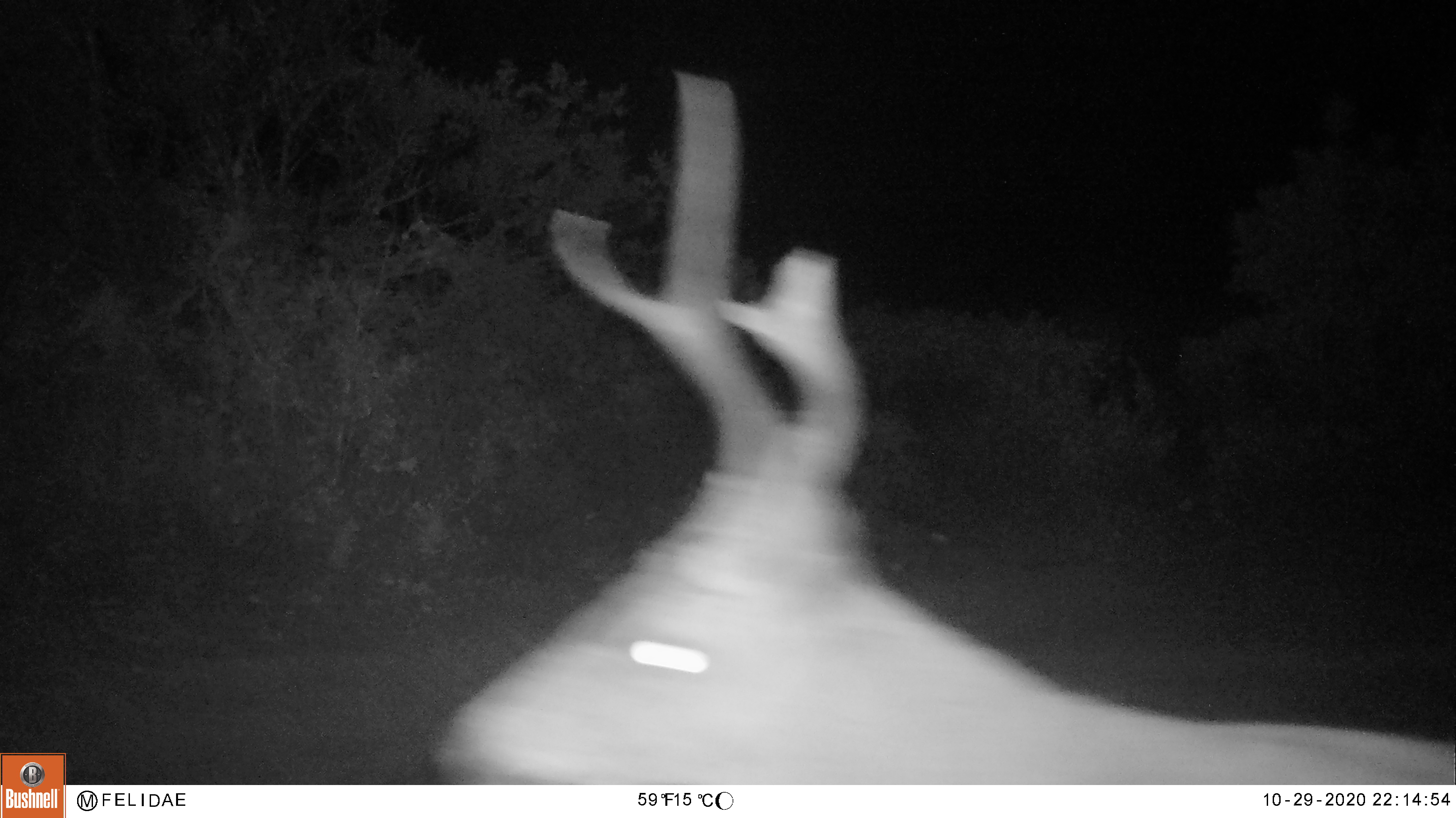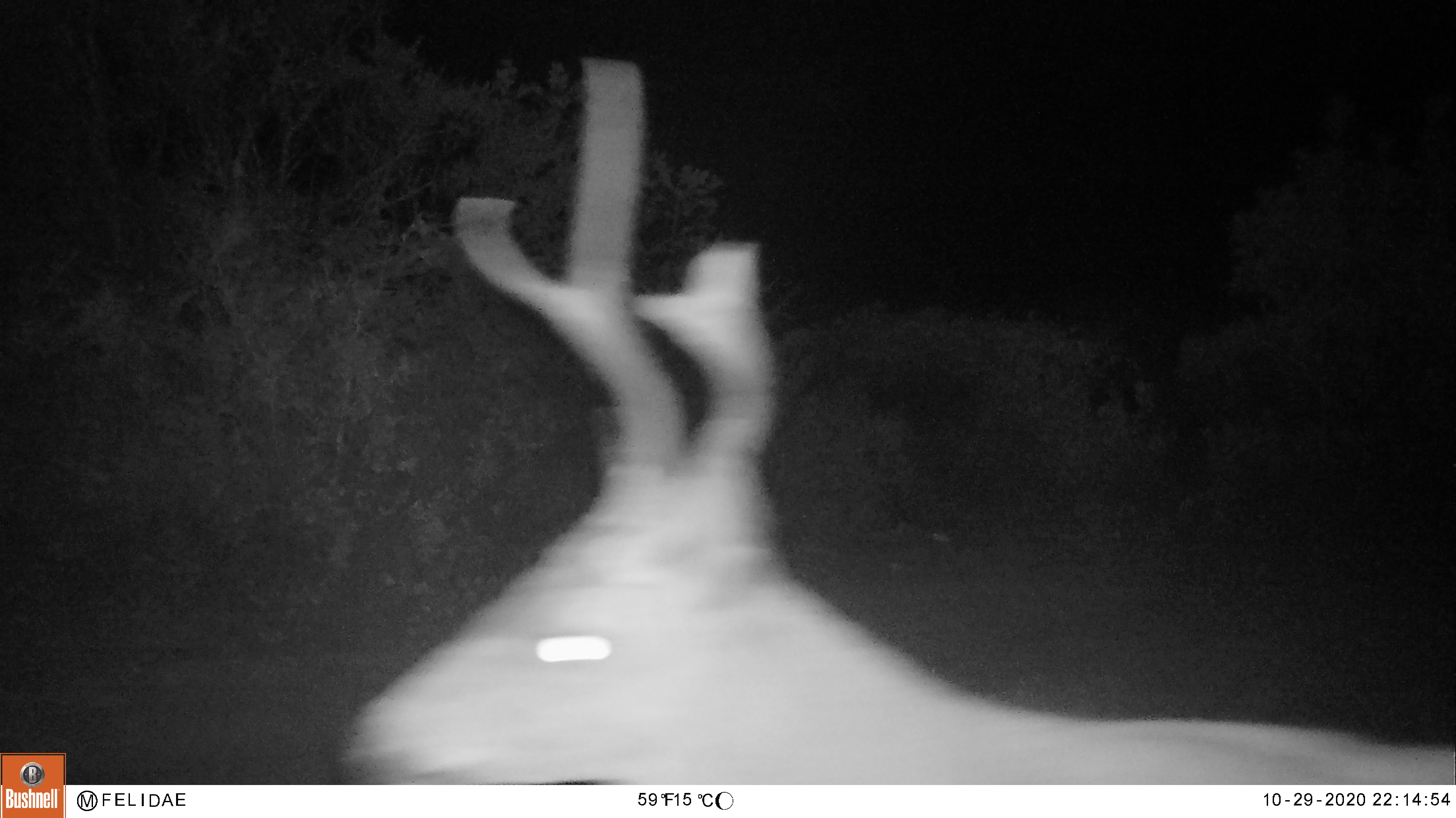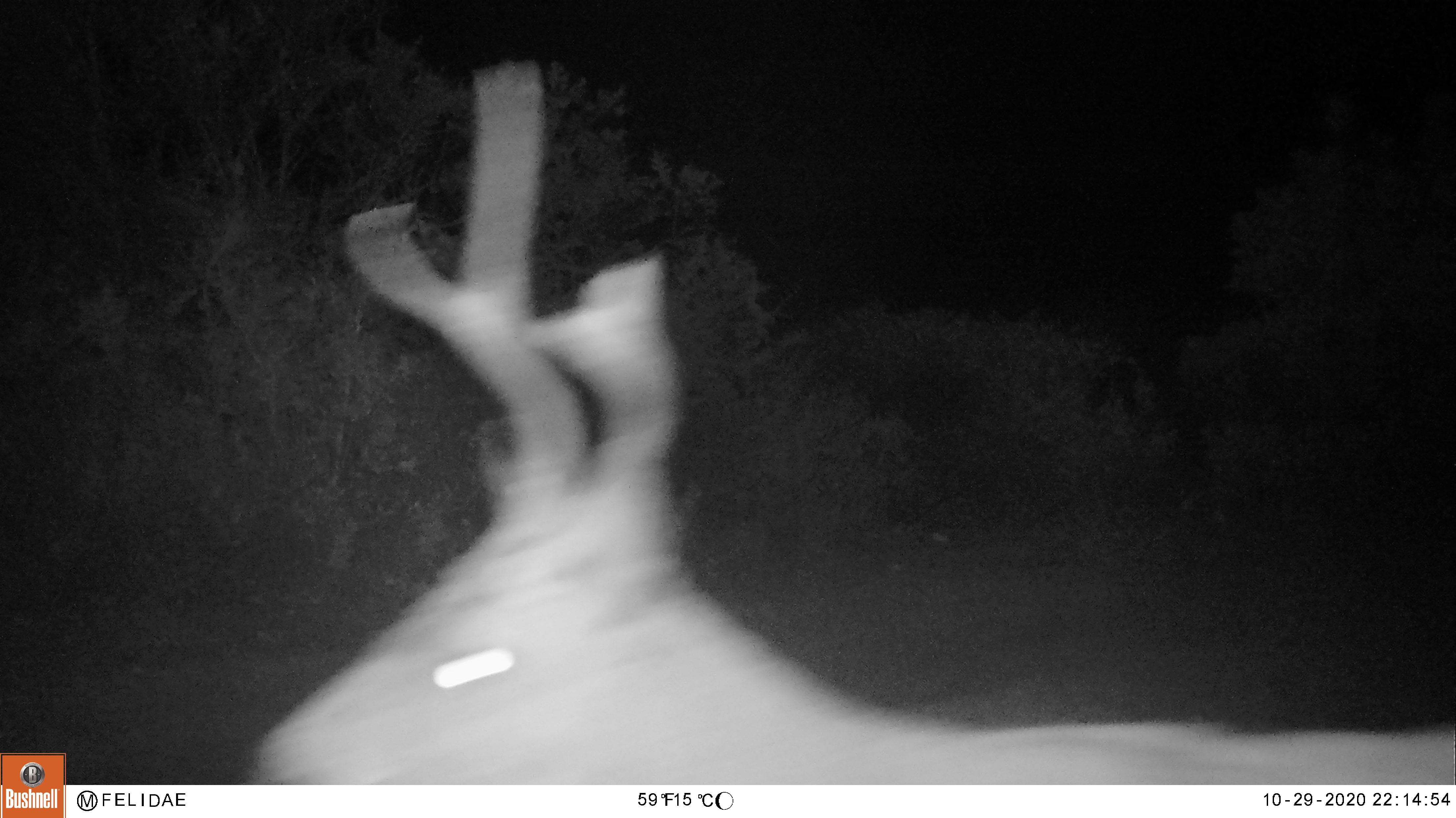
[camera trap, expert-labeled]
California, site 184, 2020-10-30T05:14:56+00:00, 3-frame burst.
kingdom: Animalia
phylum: Chordata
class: Mammalia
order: Artiodactyla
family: Cervidae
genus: Odocoileus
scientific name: Odocoileus hemionus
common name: mule deer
Mule deer (Odocoileus hemionus).